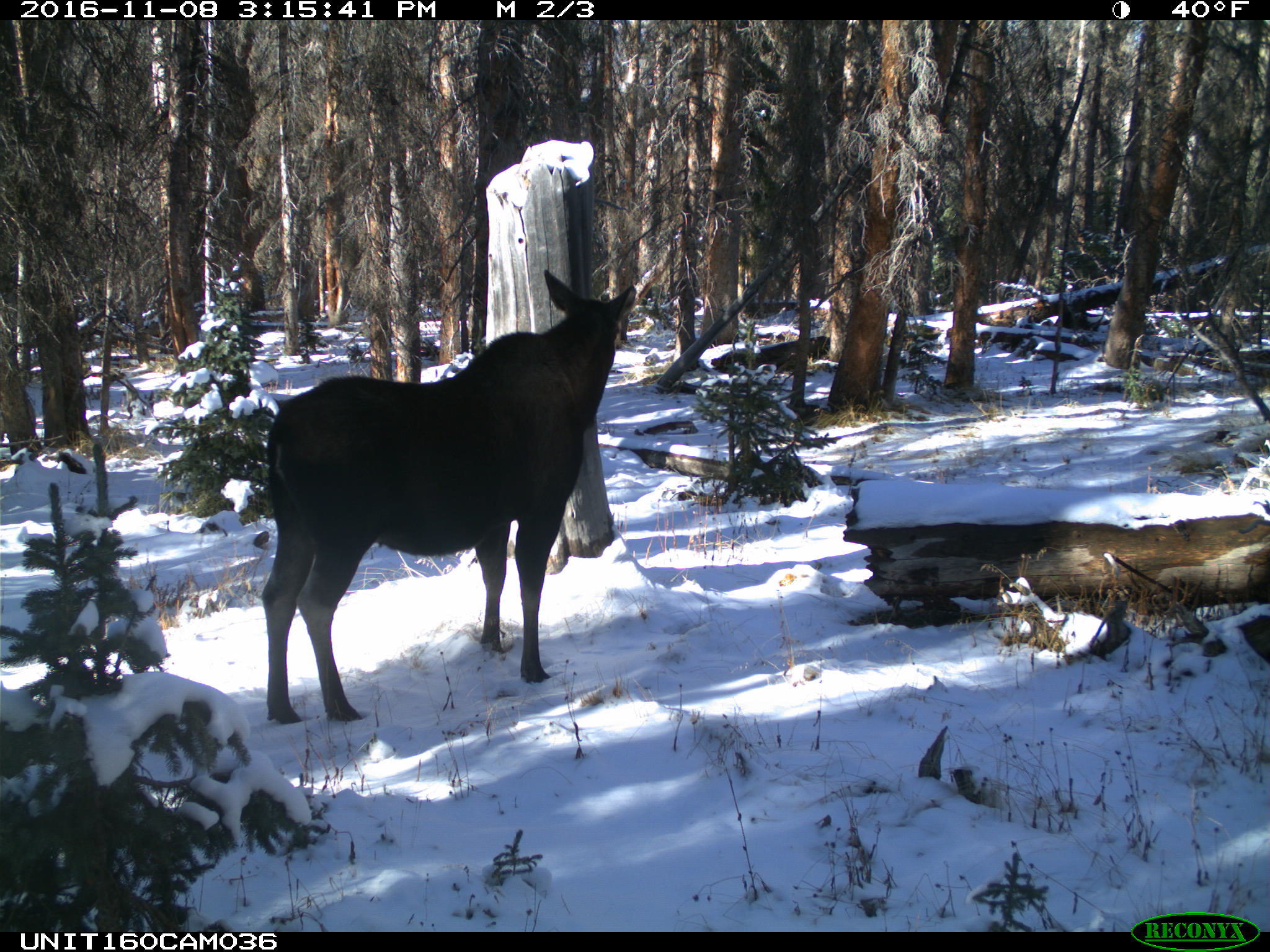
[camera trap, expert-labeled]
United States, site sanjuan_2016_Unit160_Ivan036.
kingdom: Animalia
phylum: Chordata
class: Mammalia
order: Artiodactyla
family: Cervidae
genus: Alces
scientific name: Alces alces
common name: moose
Alces alces (moose).